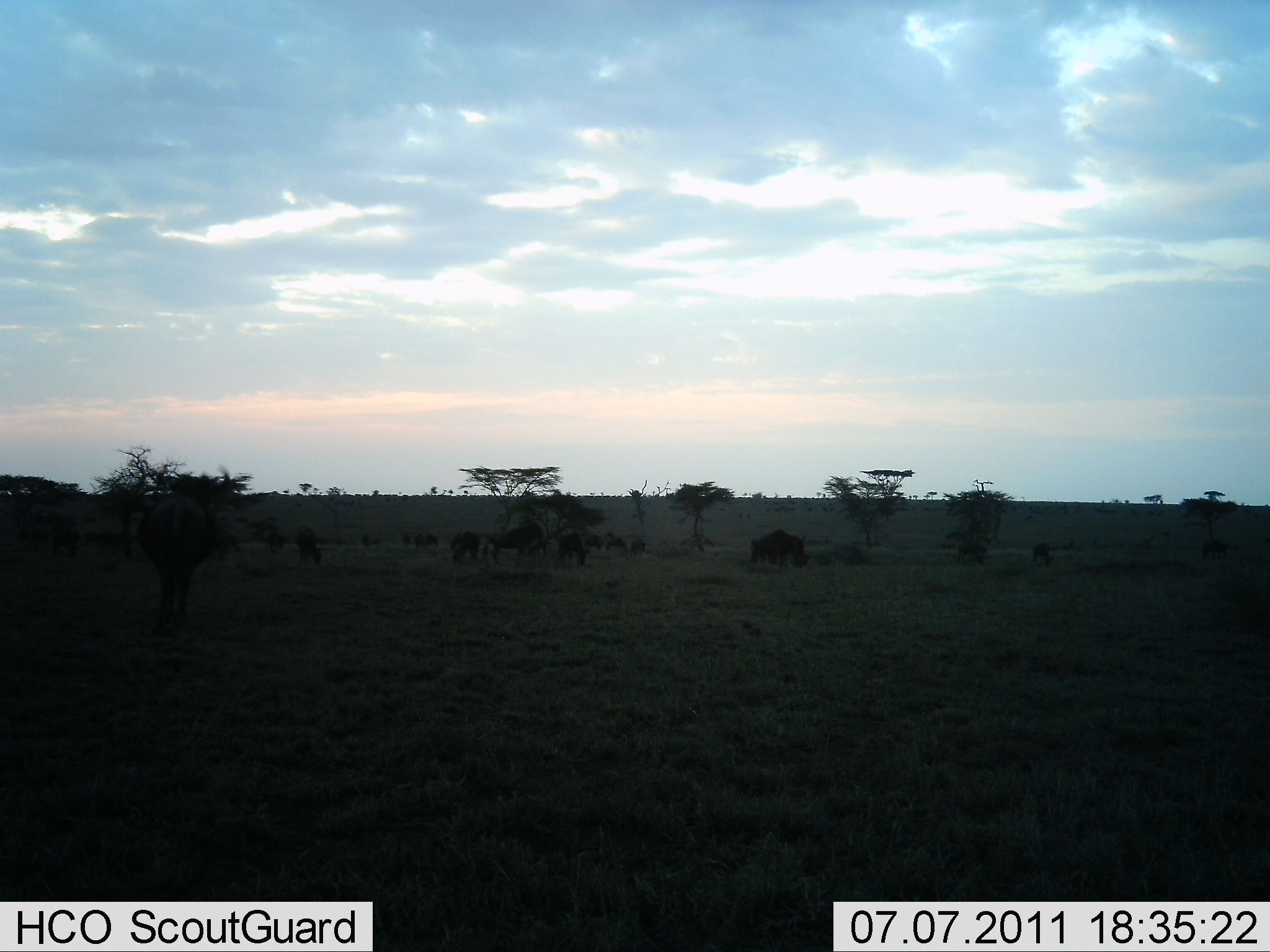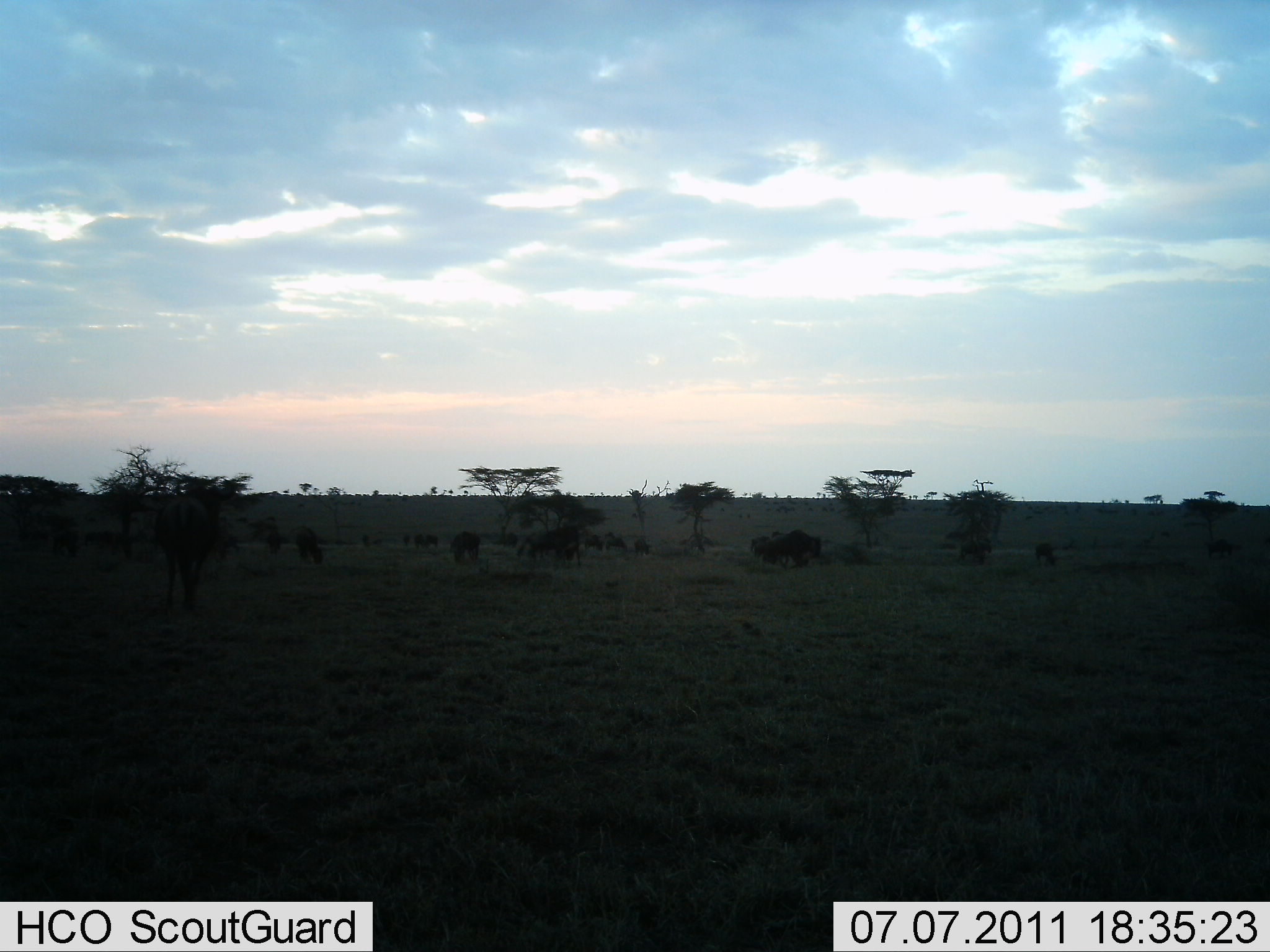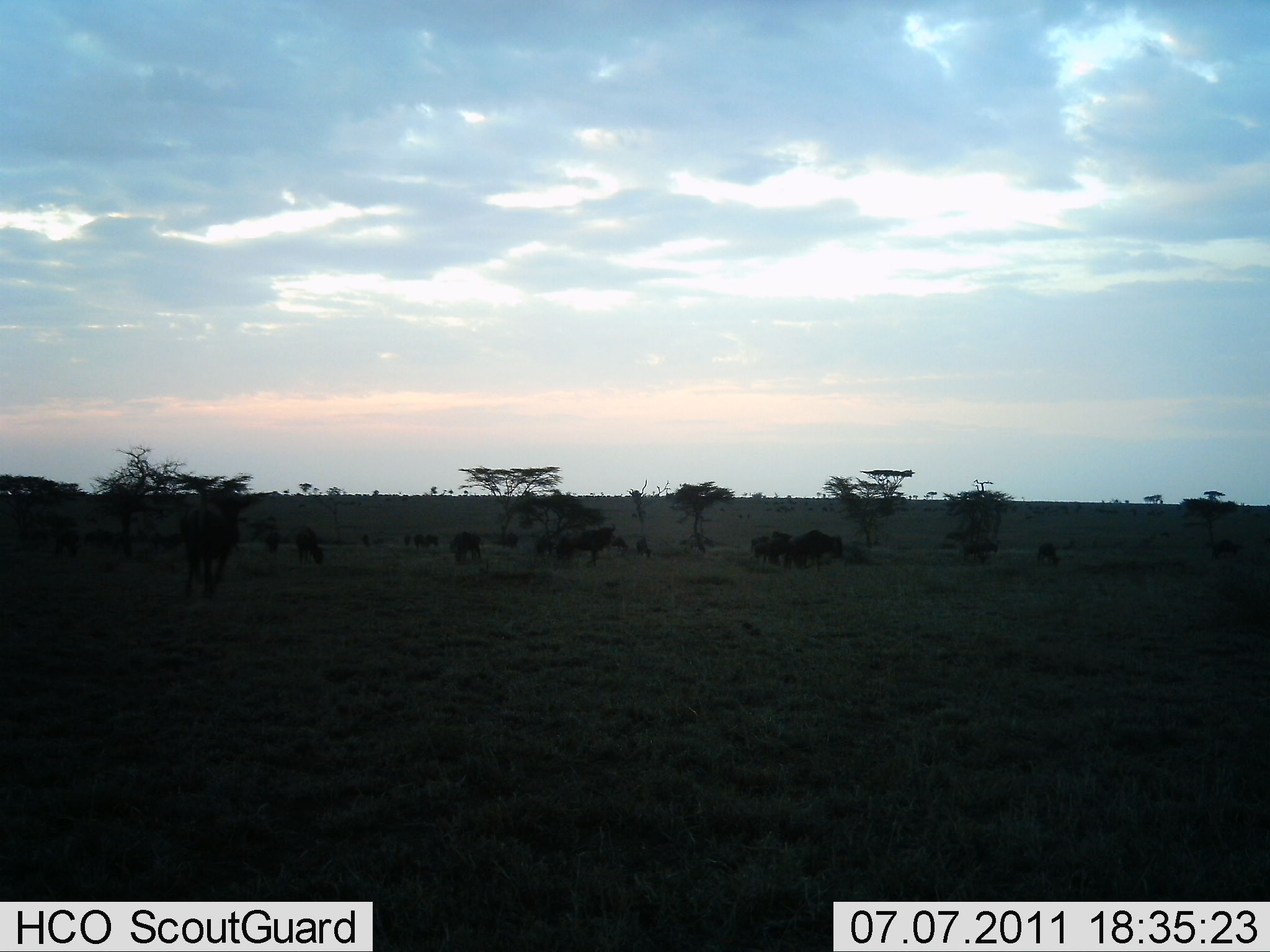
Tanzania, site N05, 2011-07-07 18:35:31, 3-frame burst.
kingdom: Animalia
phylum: Chordata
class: Mammalia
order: Artiodactyla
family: Bovidae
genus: Connochaetes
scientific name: Connochaetes taurinus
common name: blue wildebeest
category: wildebeest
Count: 11-50.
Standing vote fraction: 36%.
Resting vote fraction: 0%.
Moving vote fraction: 73%.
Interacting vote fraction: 0%.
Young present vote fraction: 0%.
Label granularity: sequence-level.